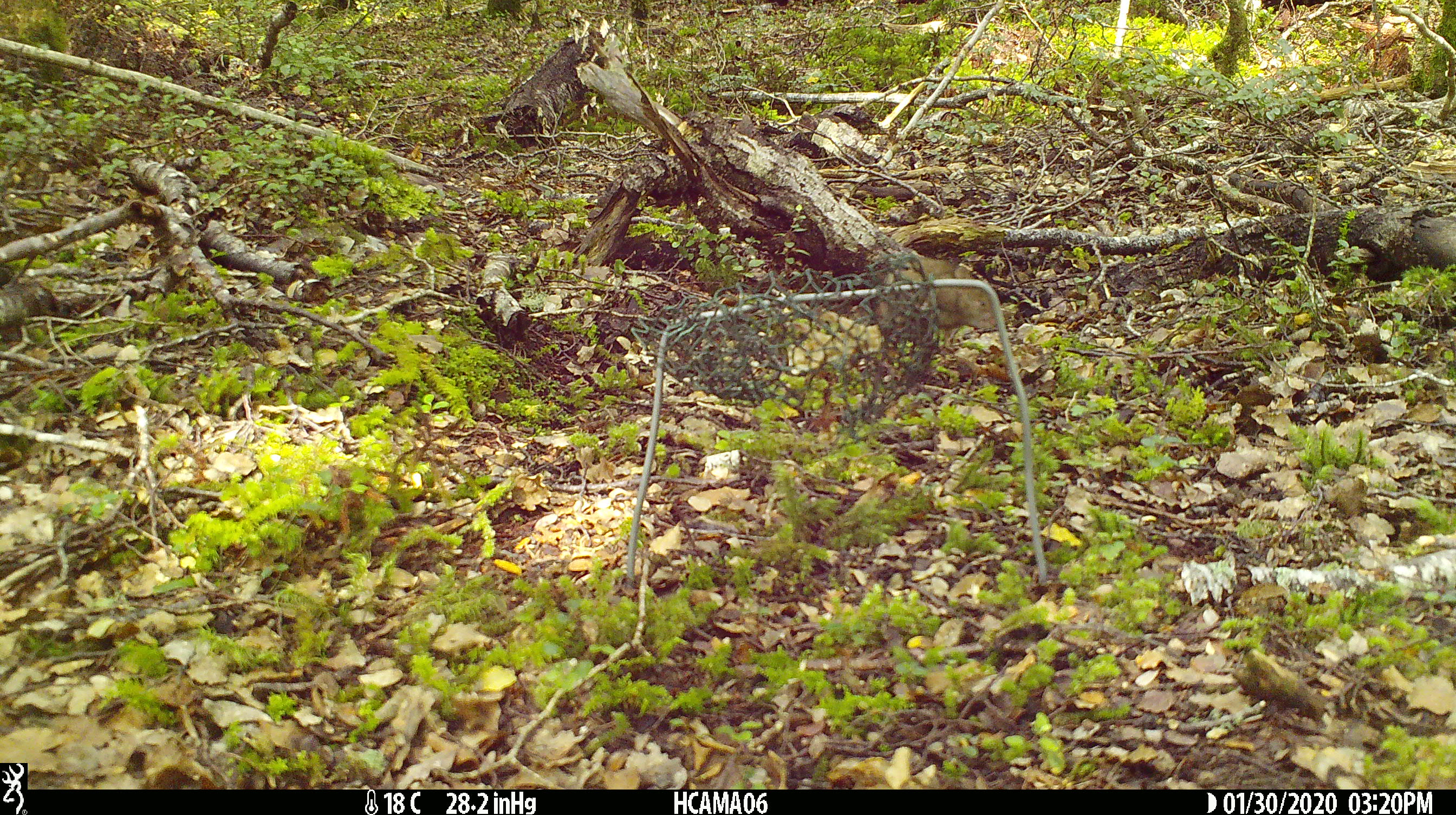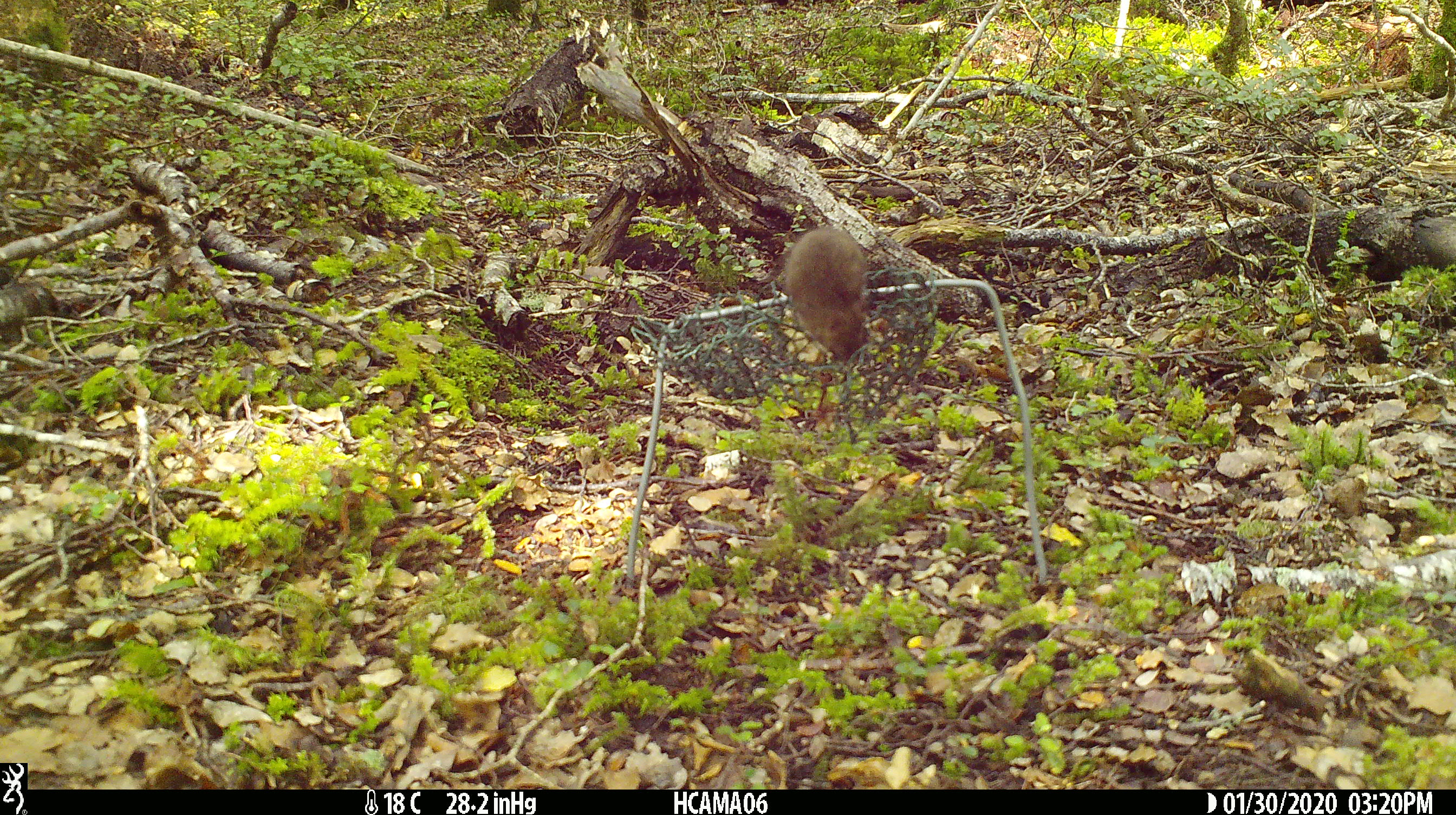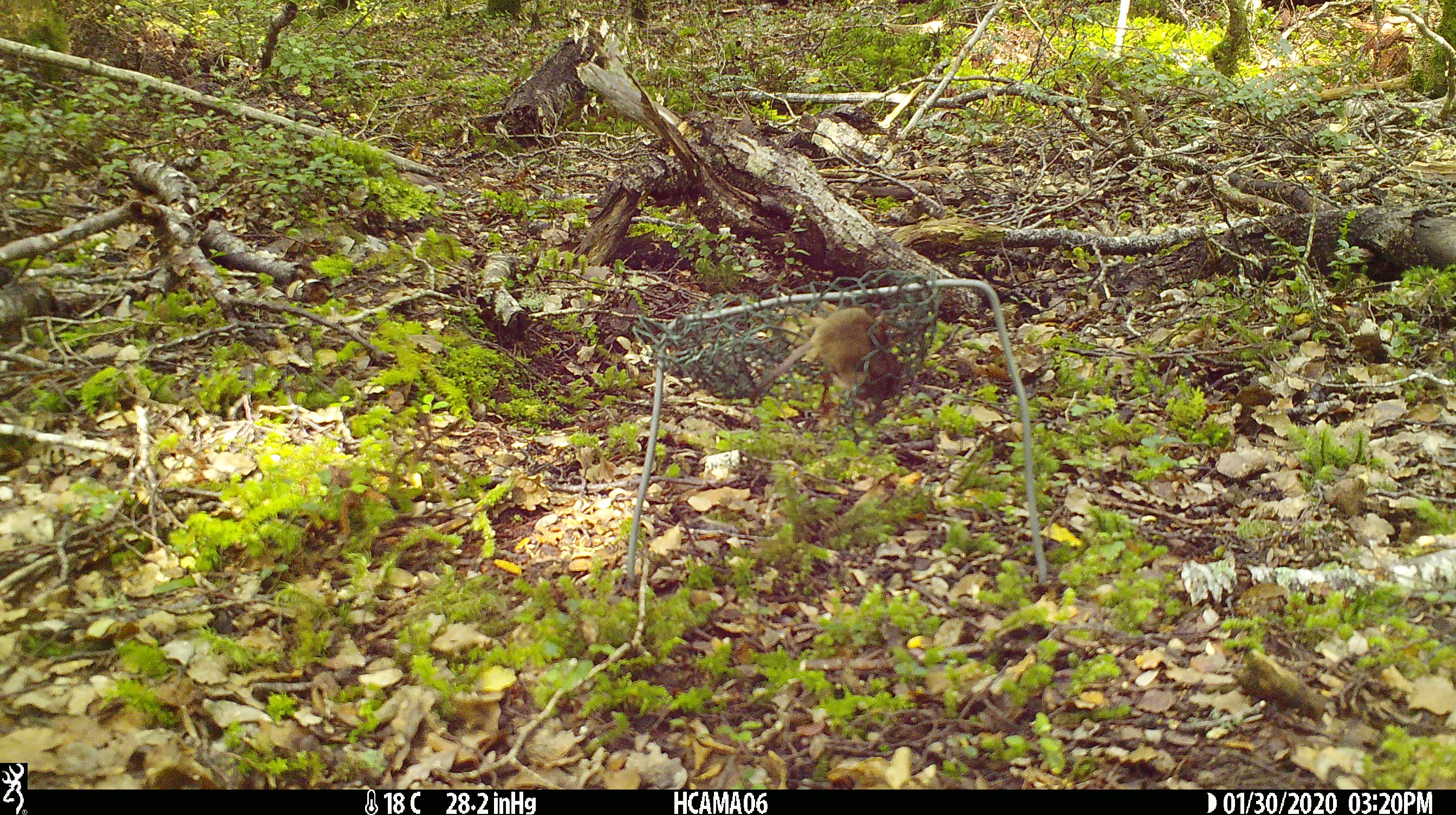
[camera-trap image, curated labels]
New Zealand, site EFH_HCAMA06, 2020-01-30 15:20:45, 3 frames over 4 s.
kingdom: Animalia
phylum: Chordata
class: Mammalia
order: Rodentia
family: Muridae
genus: Mus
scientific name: Mus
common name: mouse